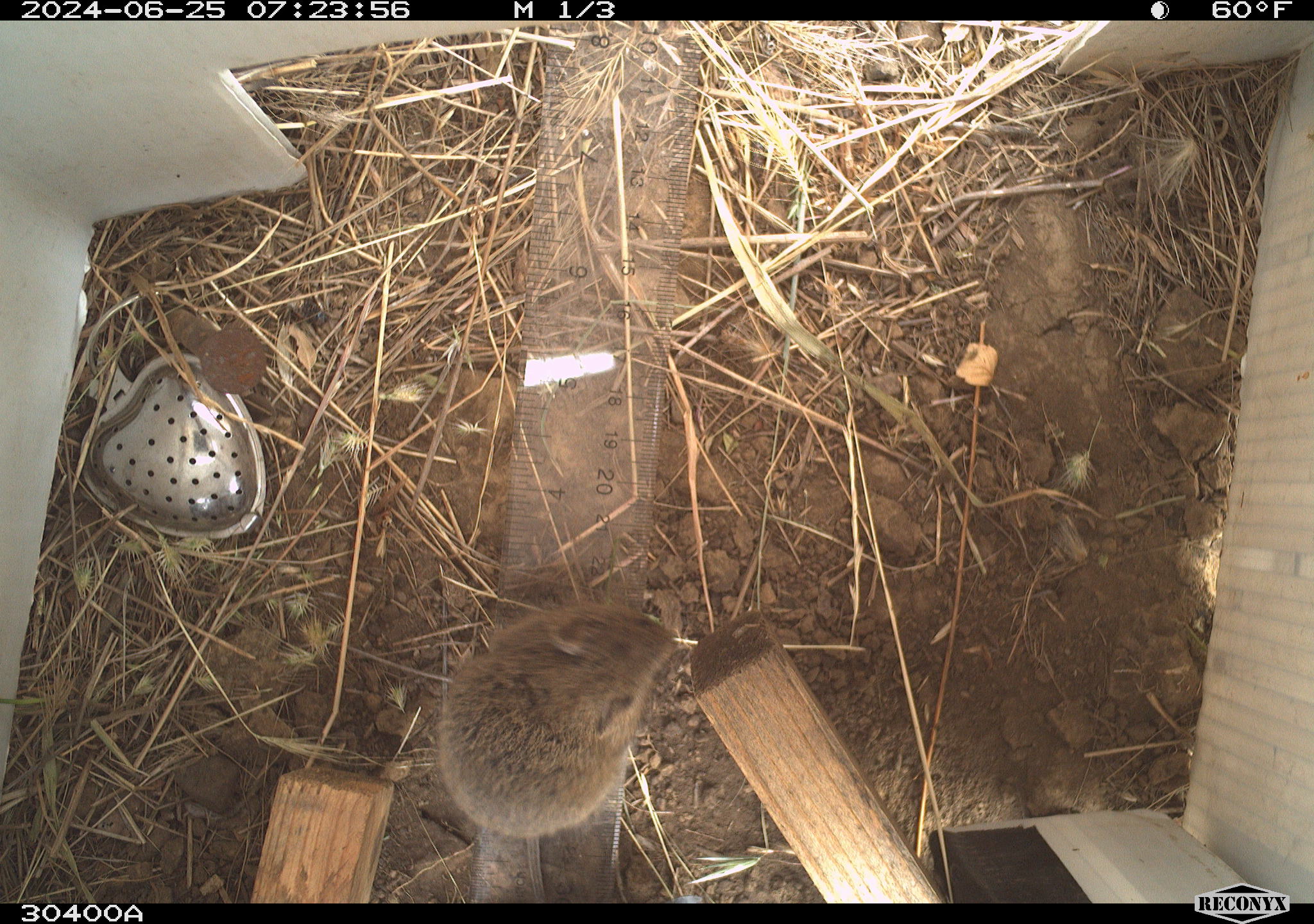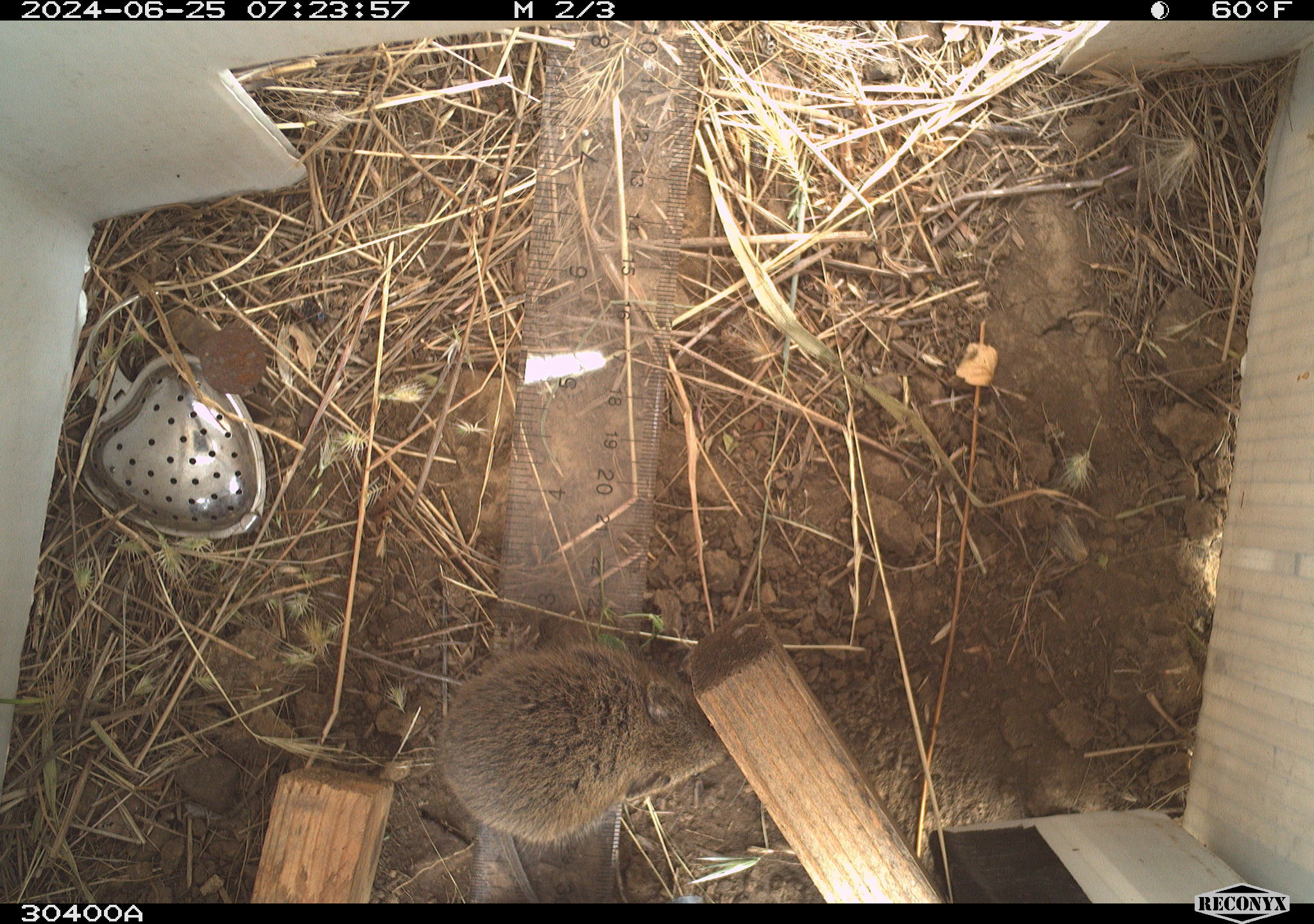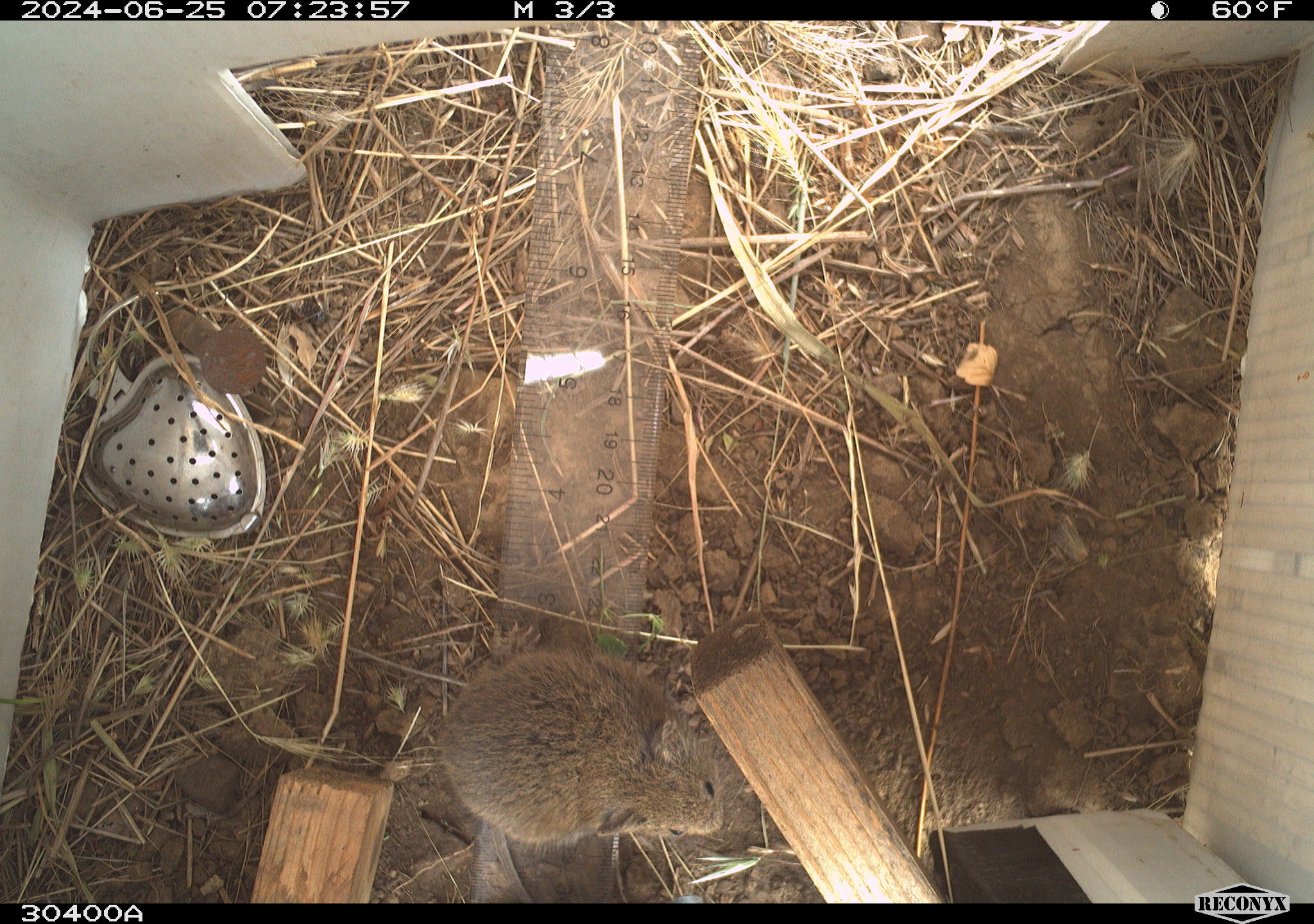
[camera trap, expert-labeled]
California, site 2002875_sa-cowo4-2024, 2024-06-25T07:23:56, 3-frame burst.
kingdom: Animalia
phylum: Chordata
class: Mammalia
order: Rodentia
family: Cricetidae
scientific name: Arvicolinae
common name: voles, lemmings, and muskrats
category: arvicolinae subfamily